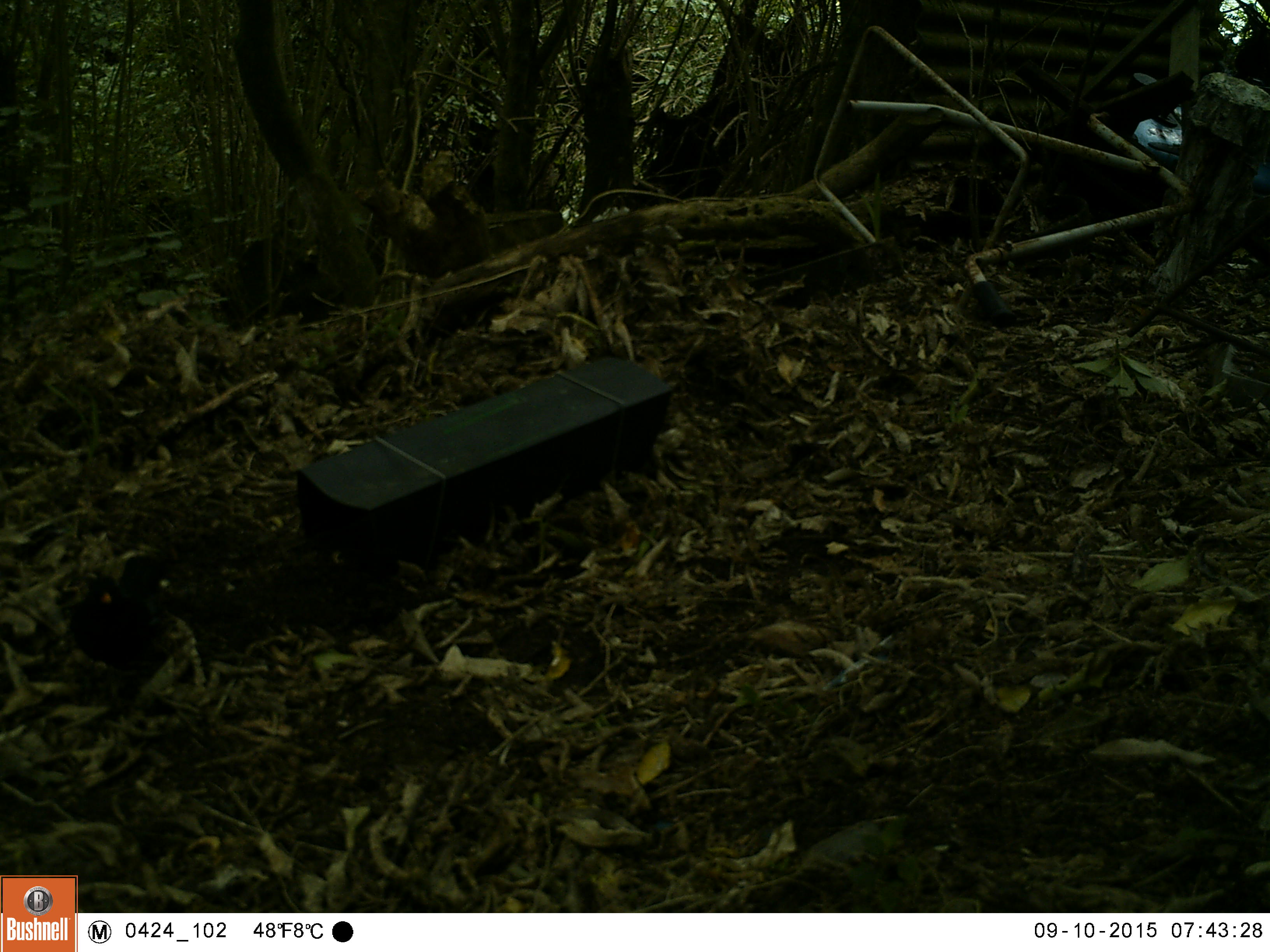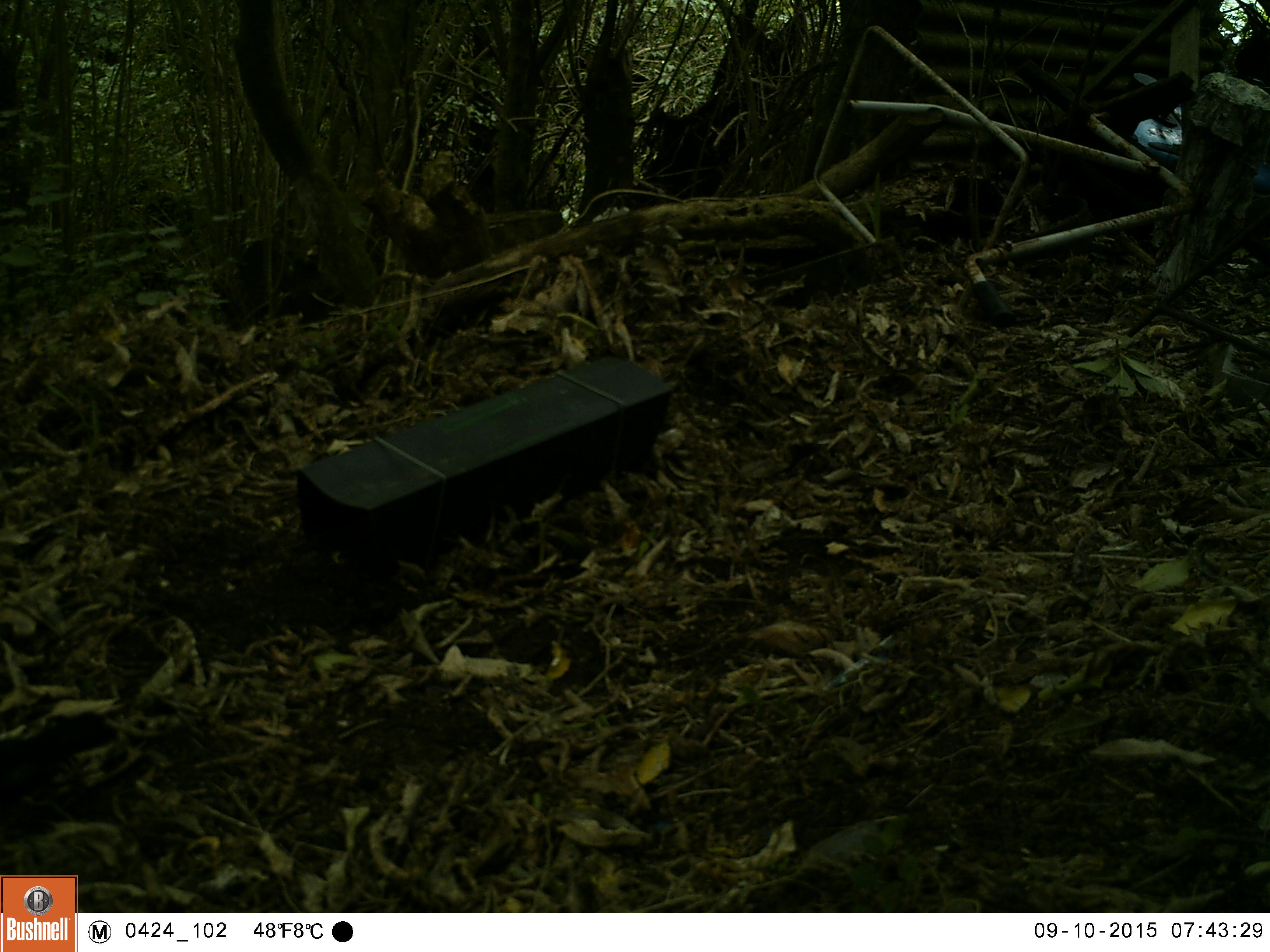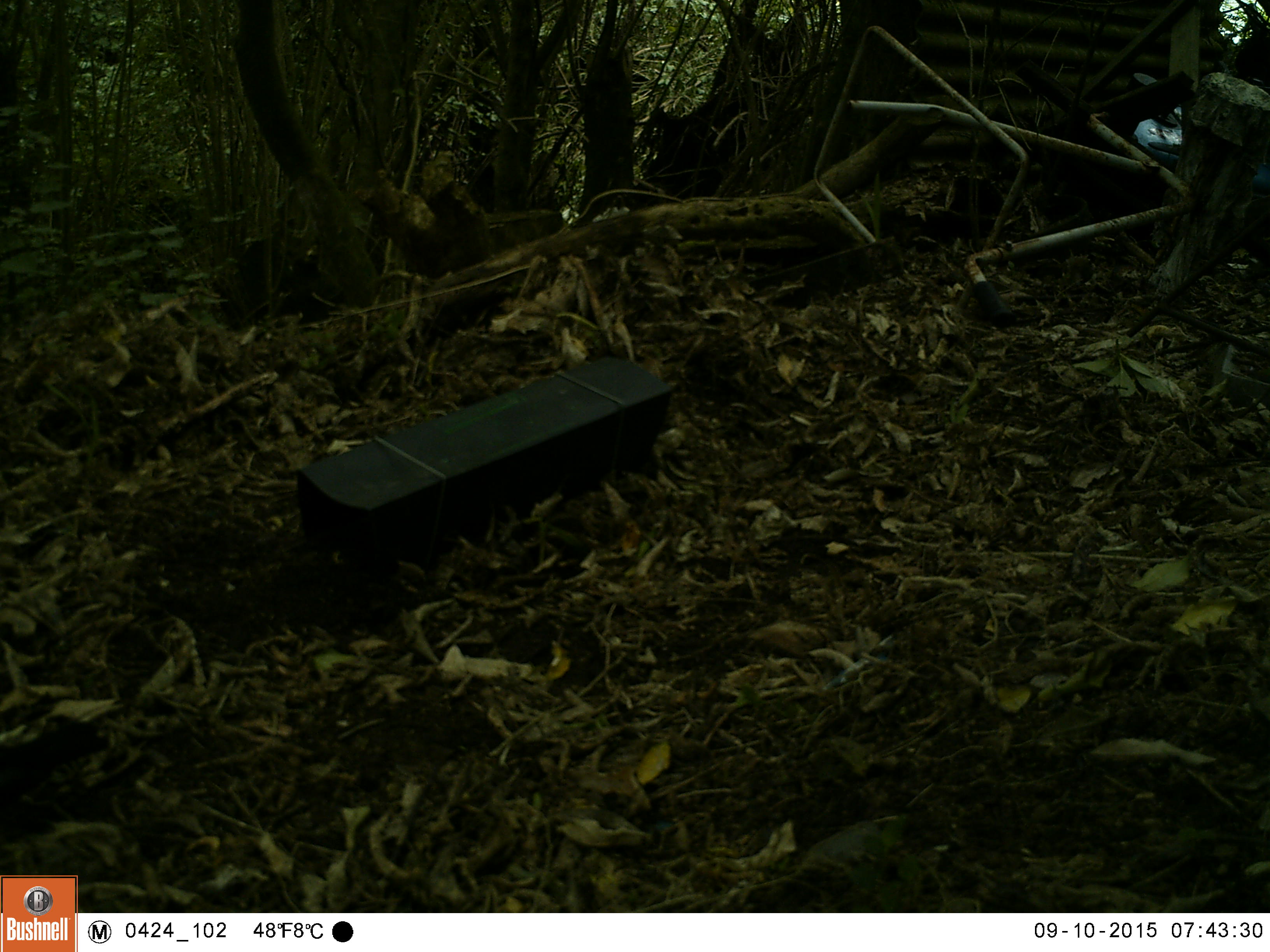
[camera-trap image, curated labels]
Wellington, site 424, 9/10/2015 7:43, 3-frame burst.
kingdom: Animalia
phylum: Chordata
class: Aves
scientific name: Aves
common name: bird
Bird (Aves).